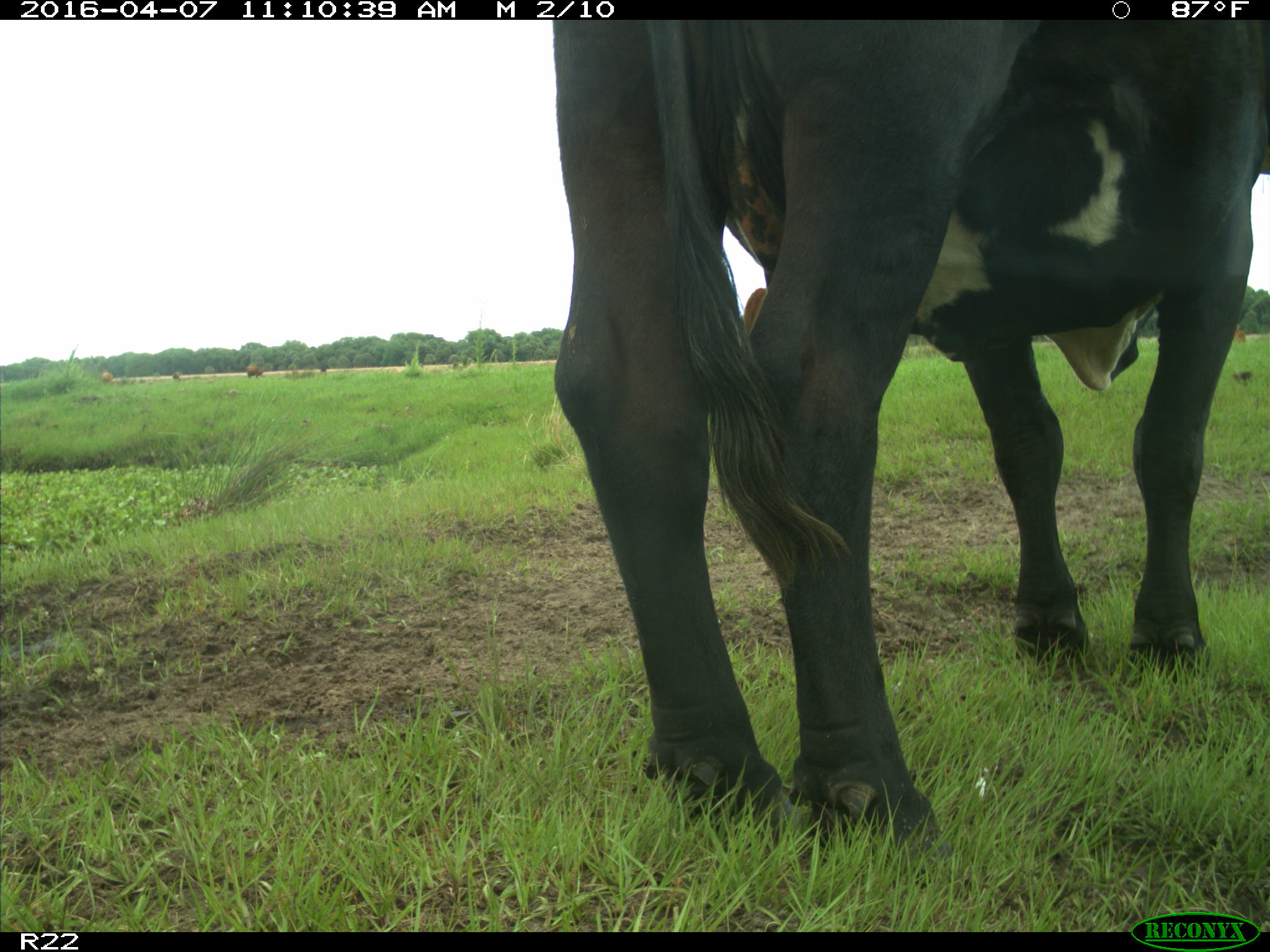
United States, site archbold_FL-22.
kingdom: Animalia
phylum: Chordata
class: Mammalia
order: Artiodactyla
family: Bovidae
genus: Bos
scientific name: Bos taurus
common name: domestic cow